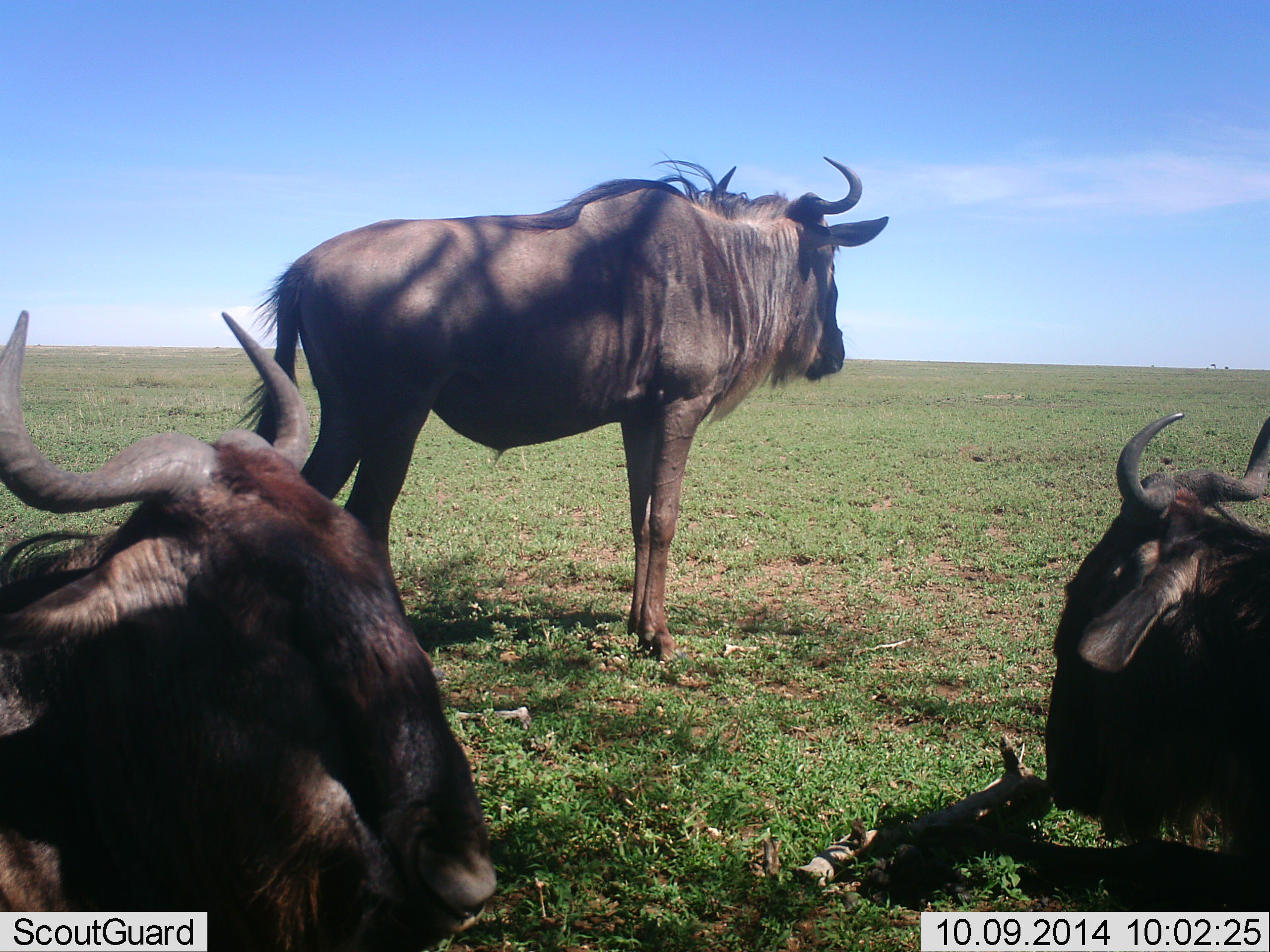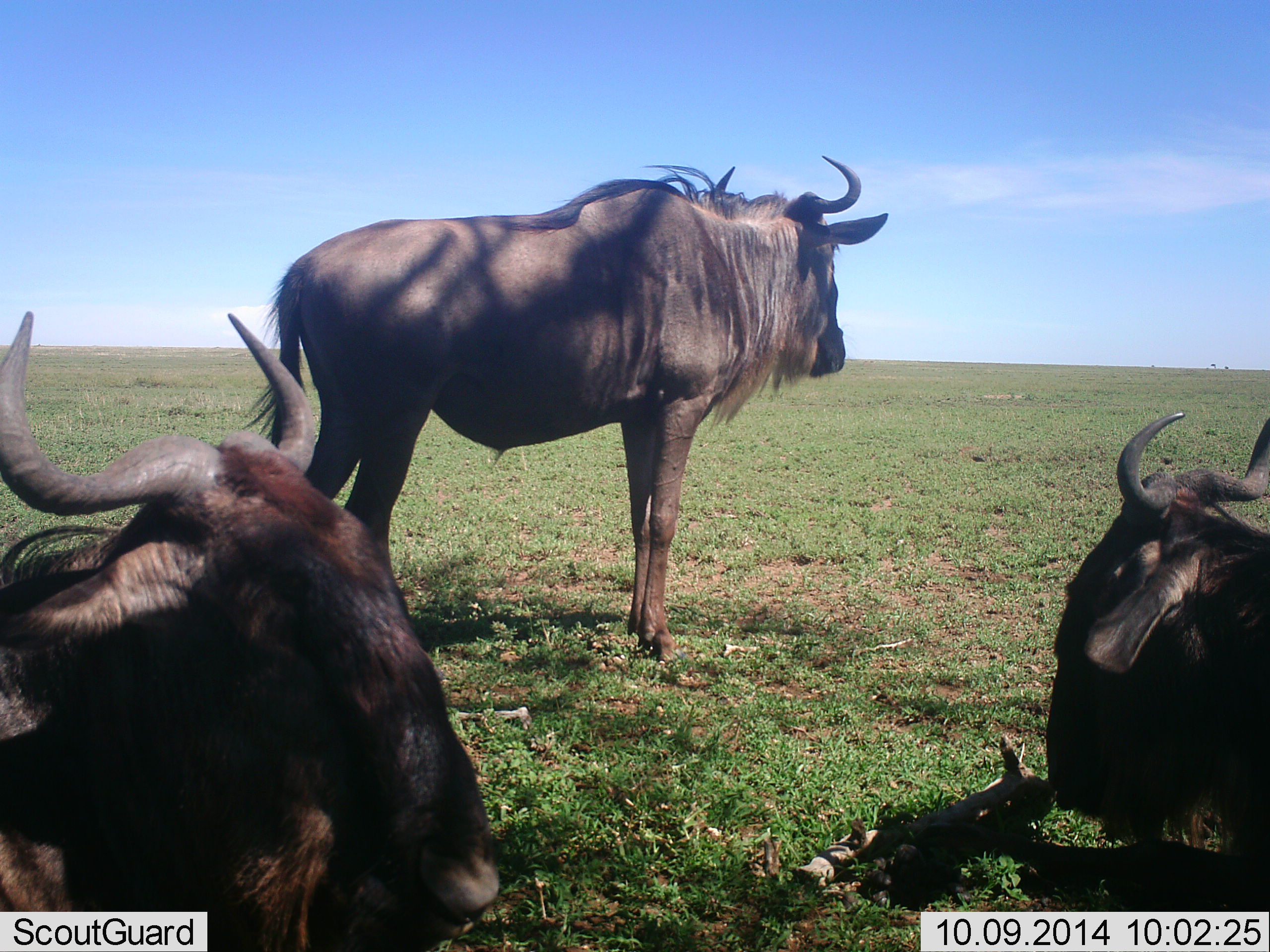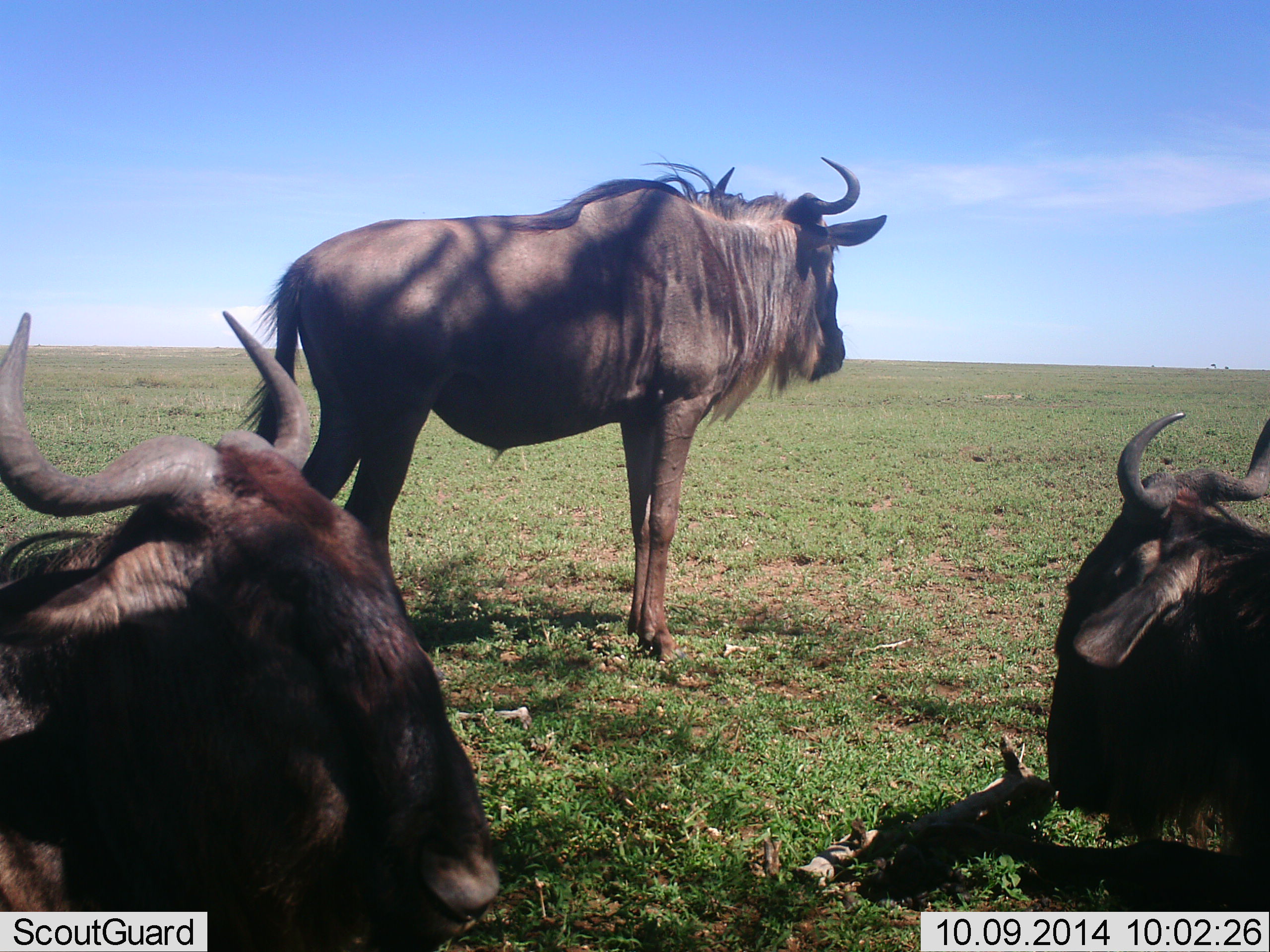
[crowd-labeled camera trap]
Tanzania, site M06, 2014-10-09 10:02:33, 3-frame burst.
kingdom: Animalia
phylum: Chordata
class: Mammalia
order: Artiodactyla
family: Bovidae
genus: Connochaetes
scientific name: Connochaetes taurinus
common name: blue wildebeest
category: wildebeest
Wildebeest (blue wildebeest) (Connochaetes taurinus), count 3. Behavior (volunteer vote fractions): standing 90%, resting 80%, moving 0%, interacting 0%. Young present (vote fraction): 0%. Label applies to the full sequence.